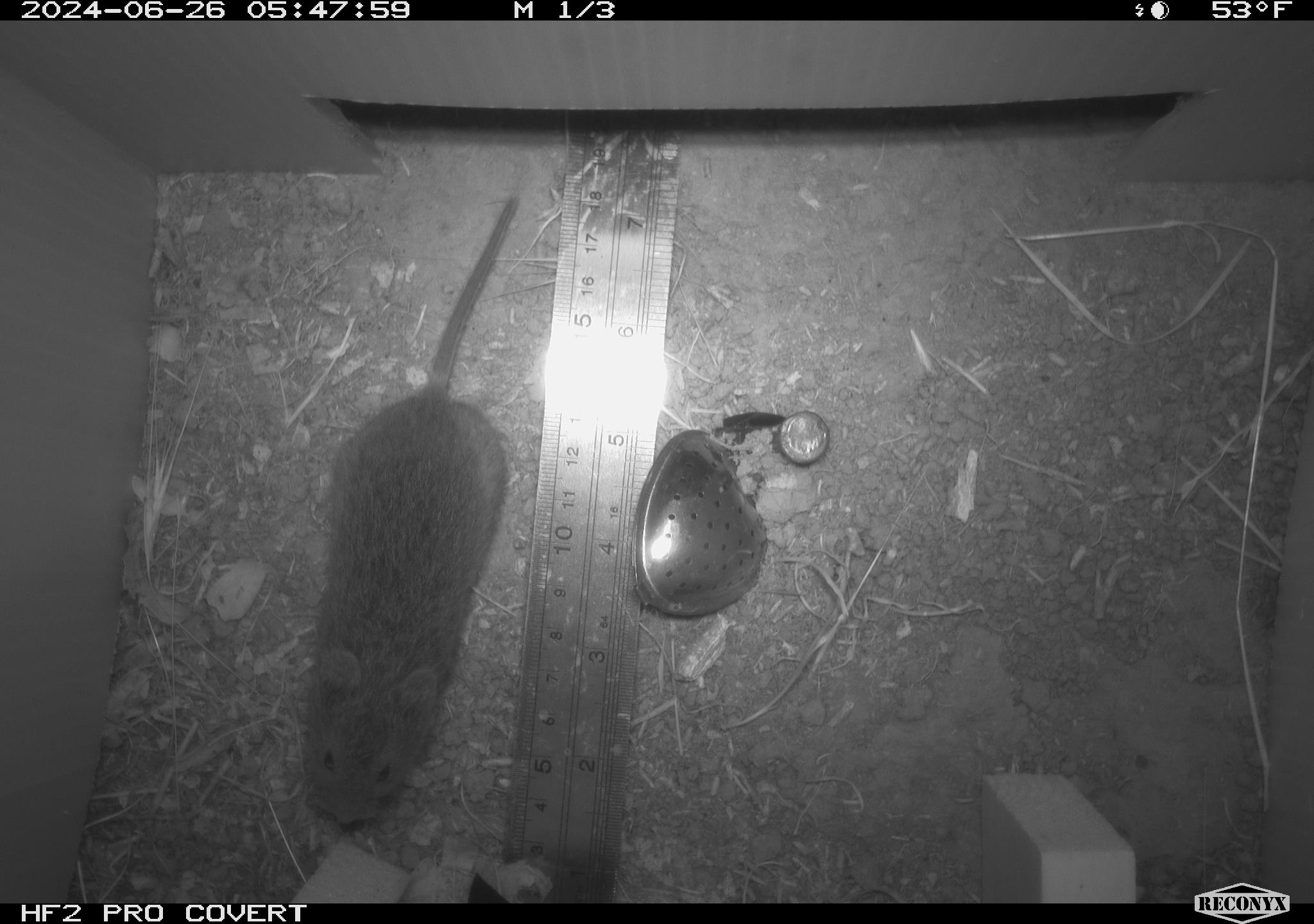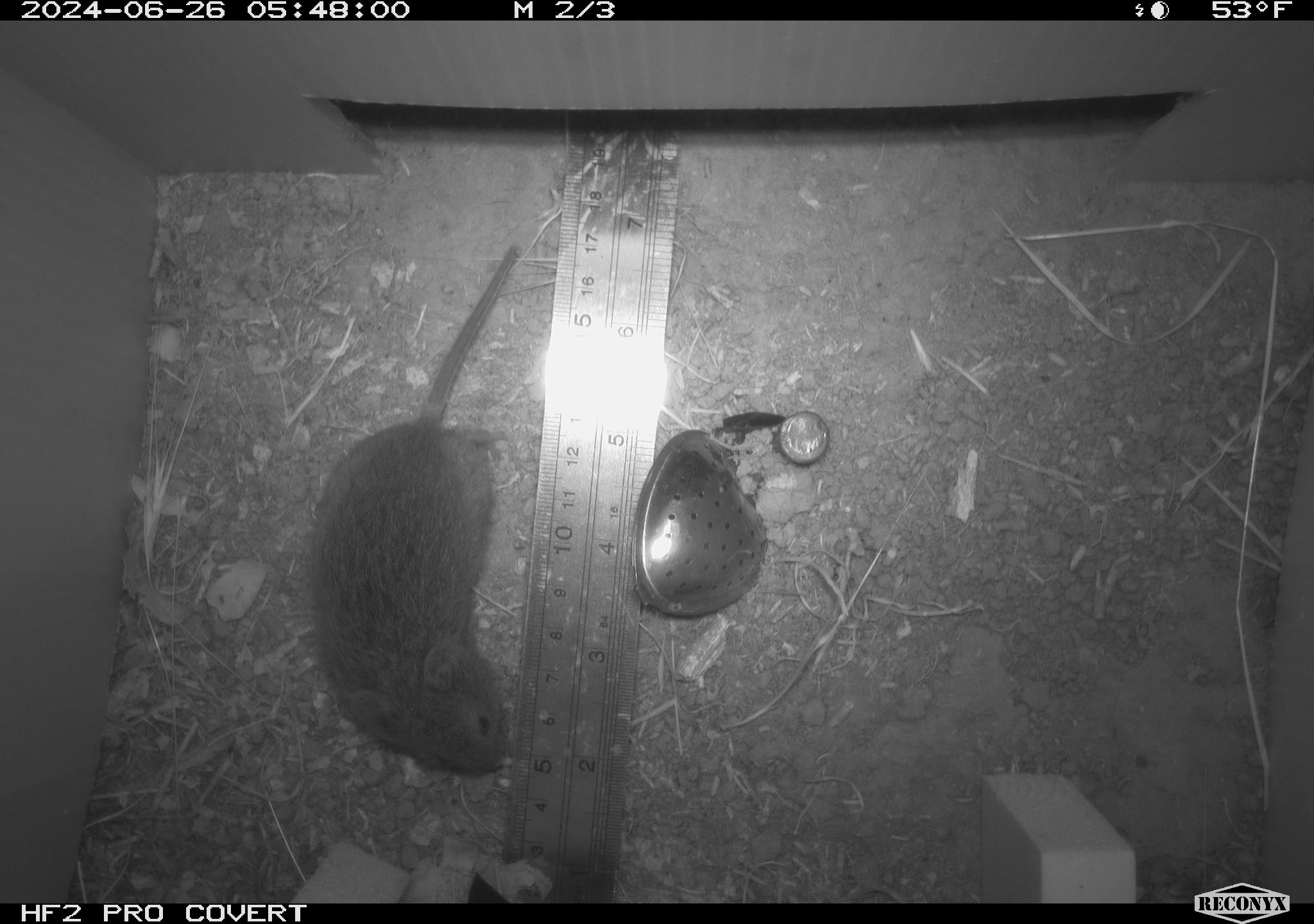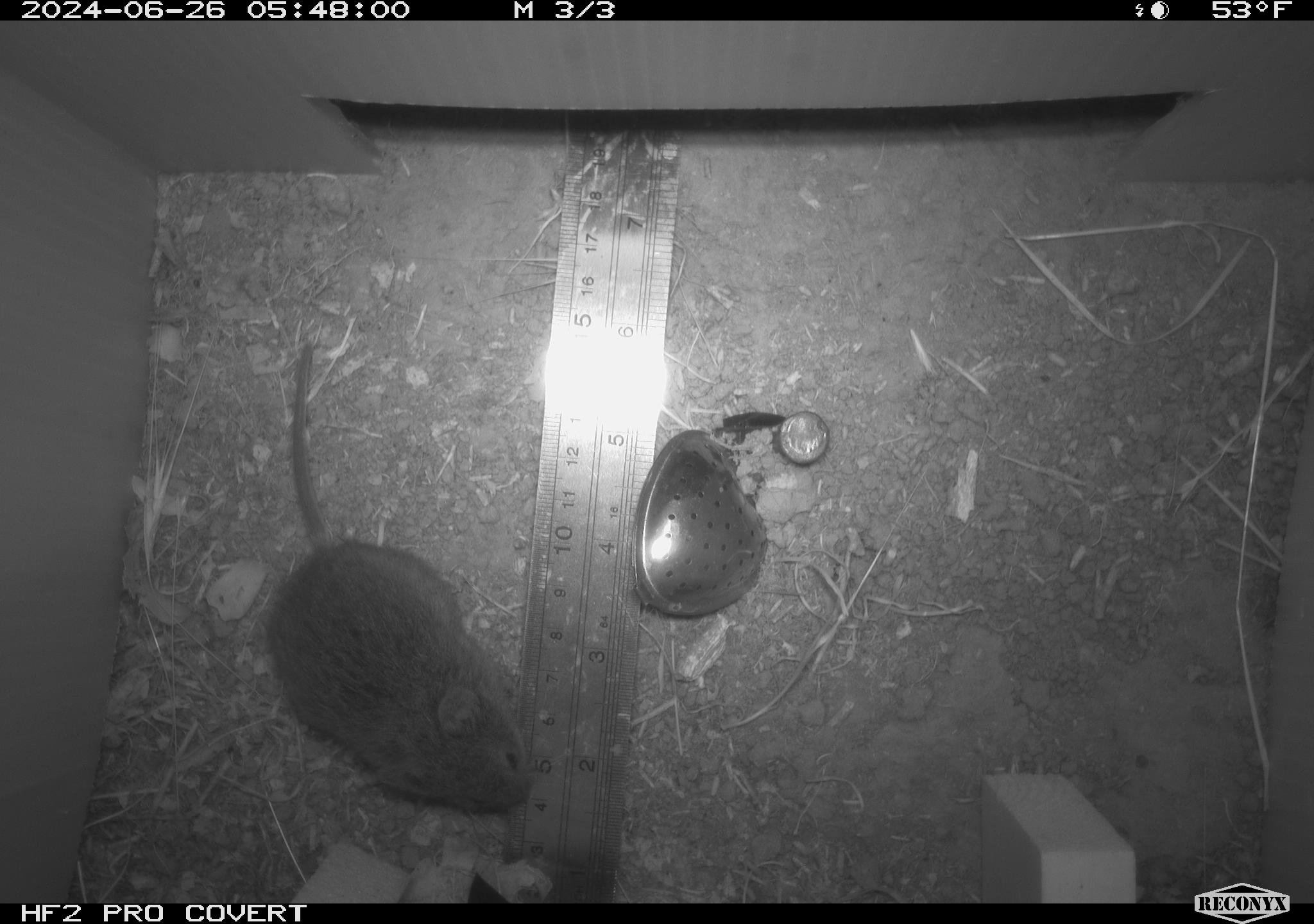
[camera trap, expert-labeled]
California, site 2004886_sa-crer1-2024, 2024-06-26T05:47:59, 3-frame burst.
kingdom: Animalia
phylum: Chordata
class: Mammalia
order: Rodentia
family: Cricetidae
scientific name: Arvicolinae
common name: voles, lemmings, and muskrats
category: arvicolinae subfamily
Arvicolinae subfamily (voles, lemmings, and muskrats) (Arvicolinae).